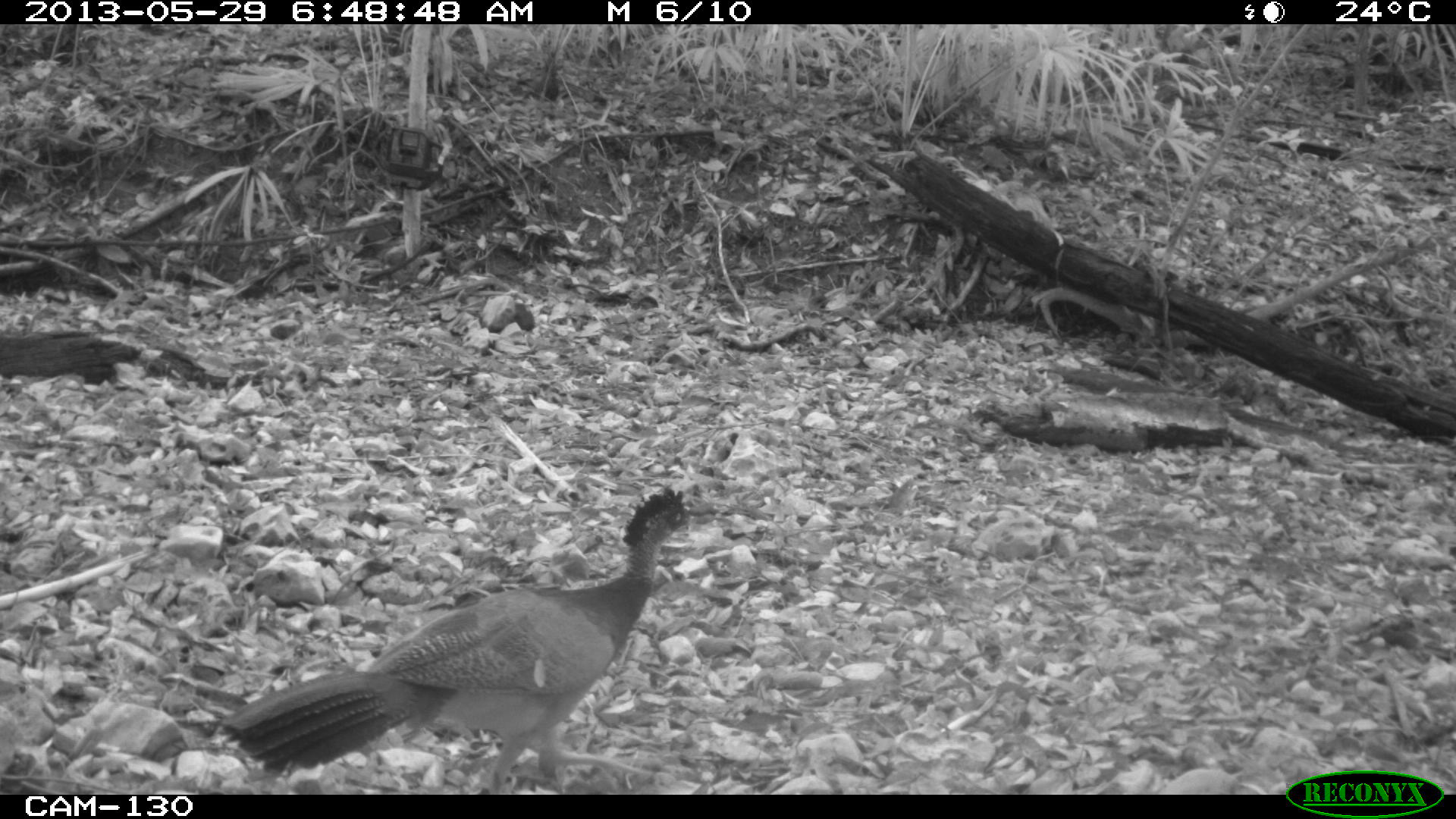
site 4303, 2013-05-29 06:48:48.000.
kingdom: Animalia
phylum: Chordata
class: Aves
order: Galliformes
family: Cracidae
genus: Crax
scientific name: Crax rubra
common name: great curassow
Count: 1.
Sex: female.